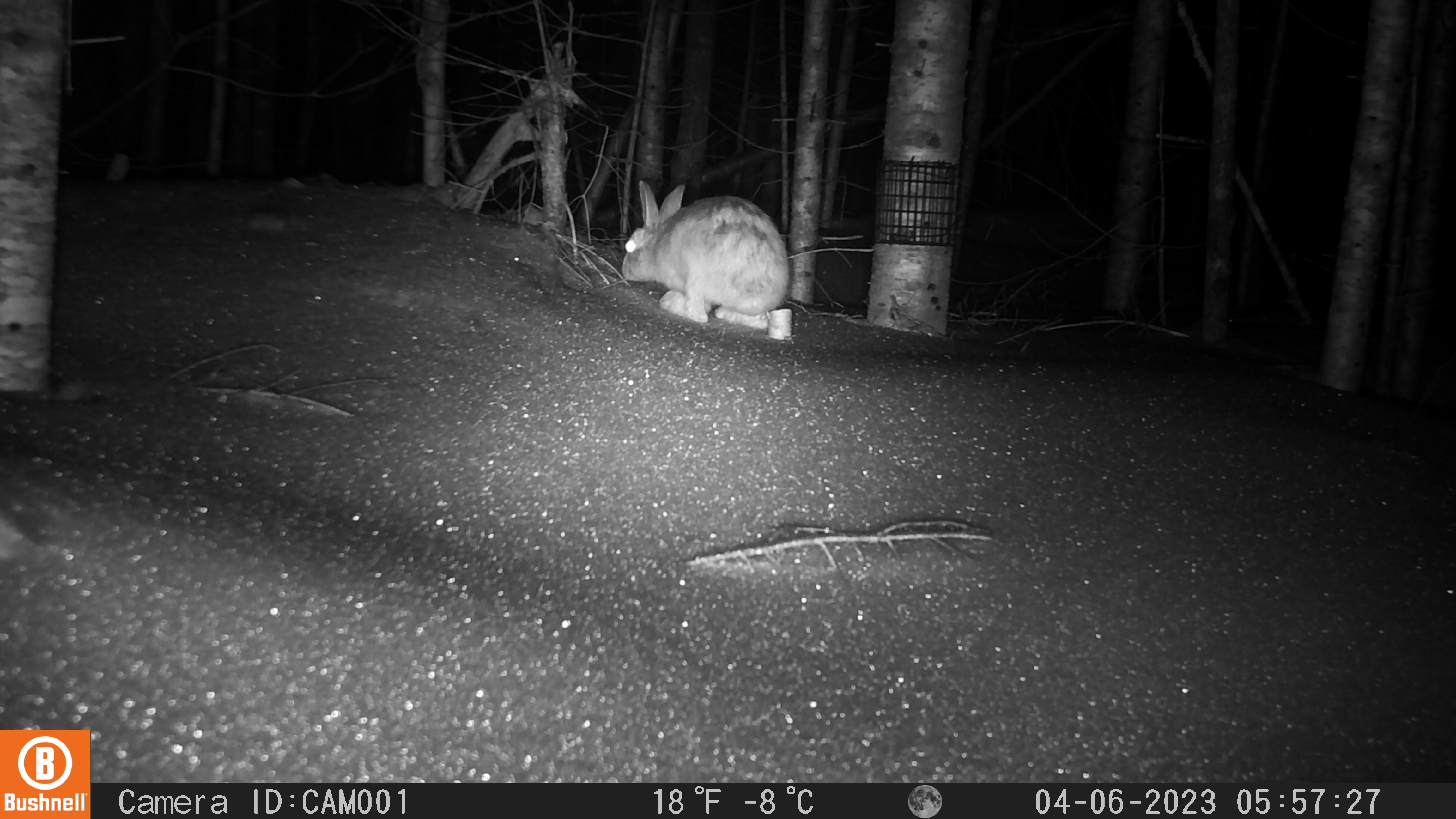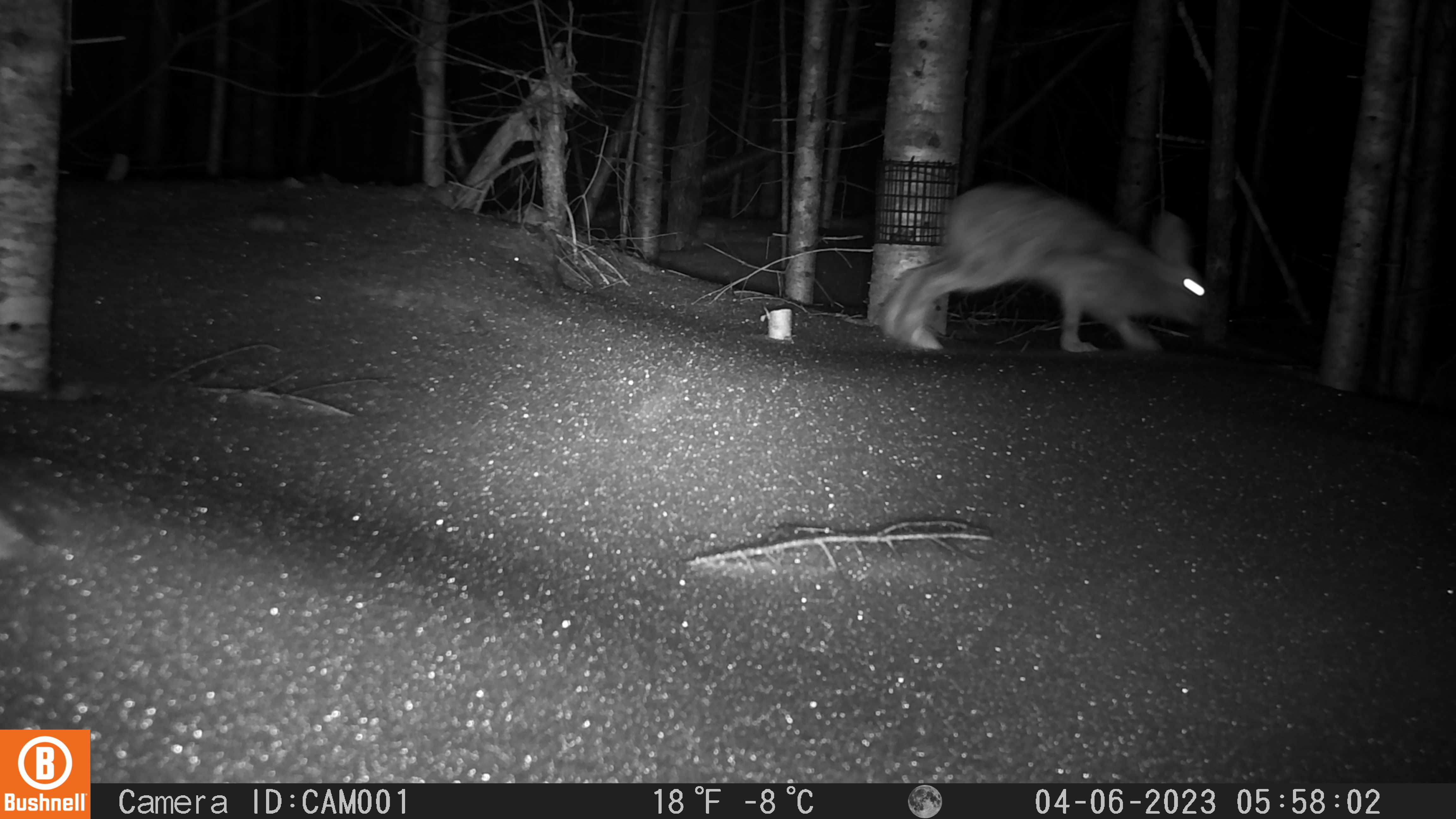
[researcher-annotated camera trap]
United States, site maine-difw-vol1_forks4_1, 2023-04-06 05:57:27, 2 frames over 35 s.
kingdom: Animalia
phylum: Chordata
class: Mammalia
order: Lagomorpha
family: Leporidae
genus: Lepus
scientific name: Lepus americanus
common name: snowshoe hare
Snowshoe hare (Lepus americanus).